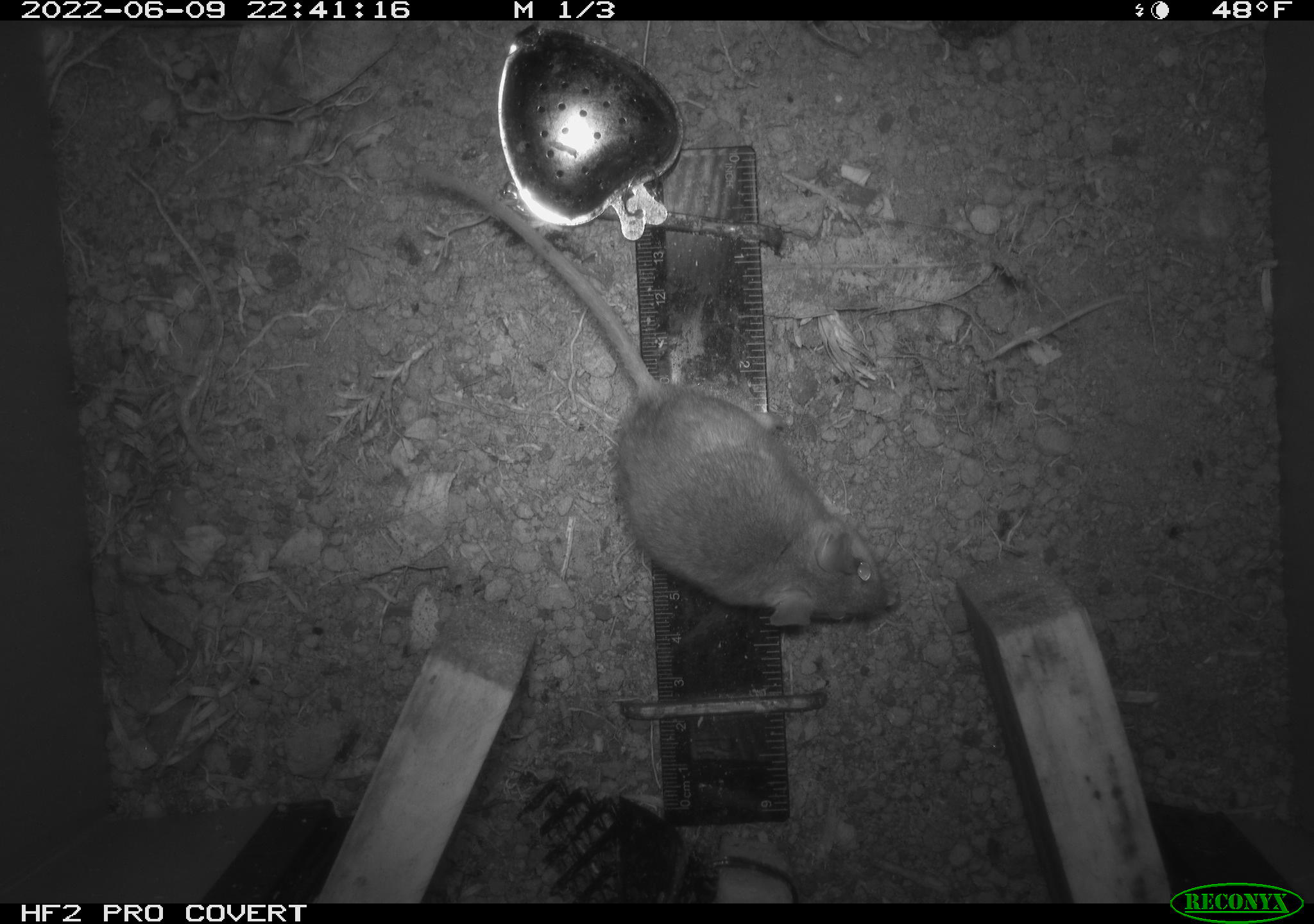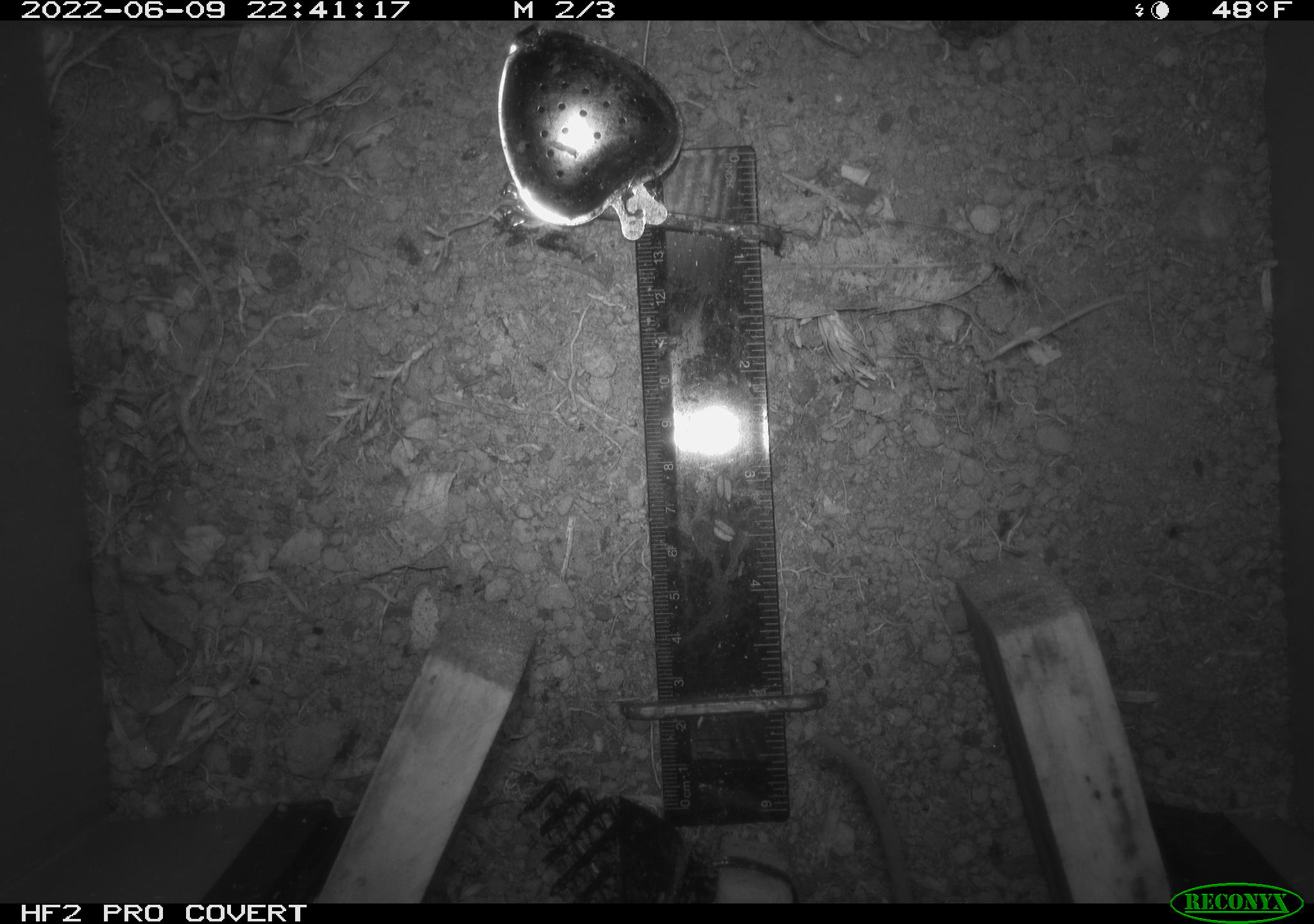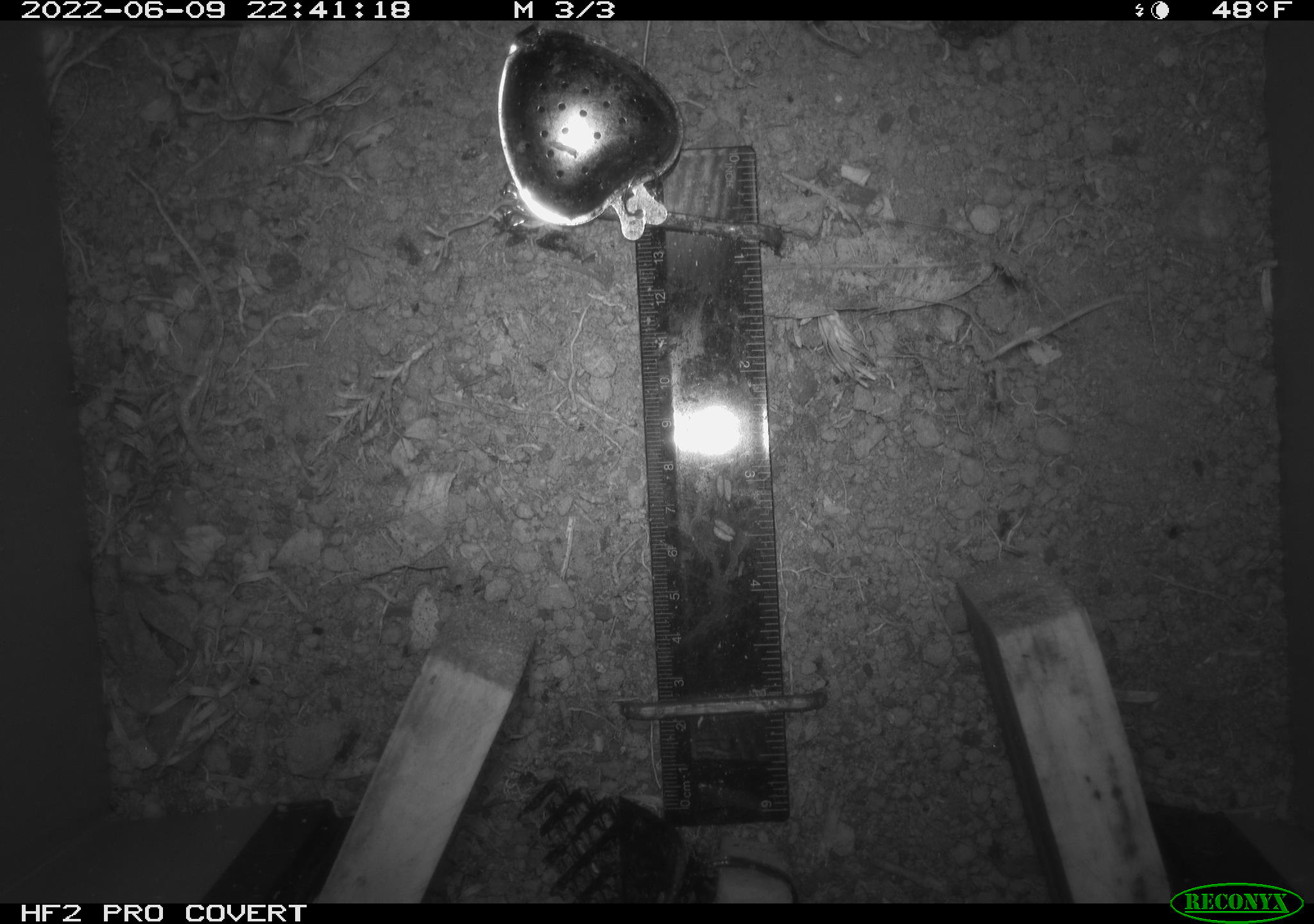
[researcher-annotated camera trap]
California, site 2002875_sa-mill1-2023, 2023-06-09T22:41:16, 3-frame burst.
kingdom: Animalia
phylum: Chordata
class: Mammalia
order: Rodentia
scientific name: Rodentia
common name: mouse species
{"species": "mouse species (Rodentia)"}